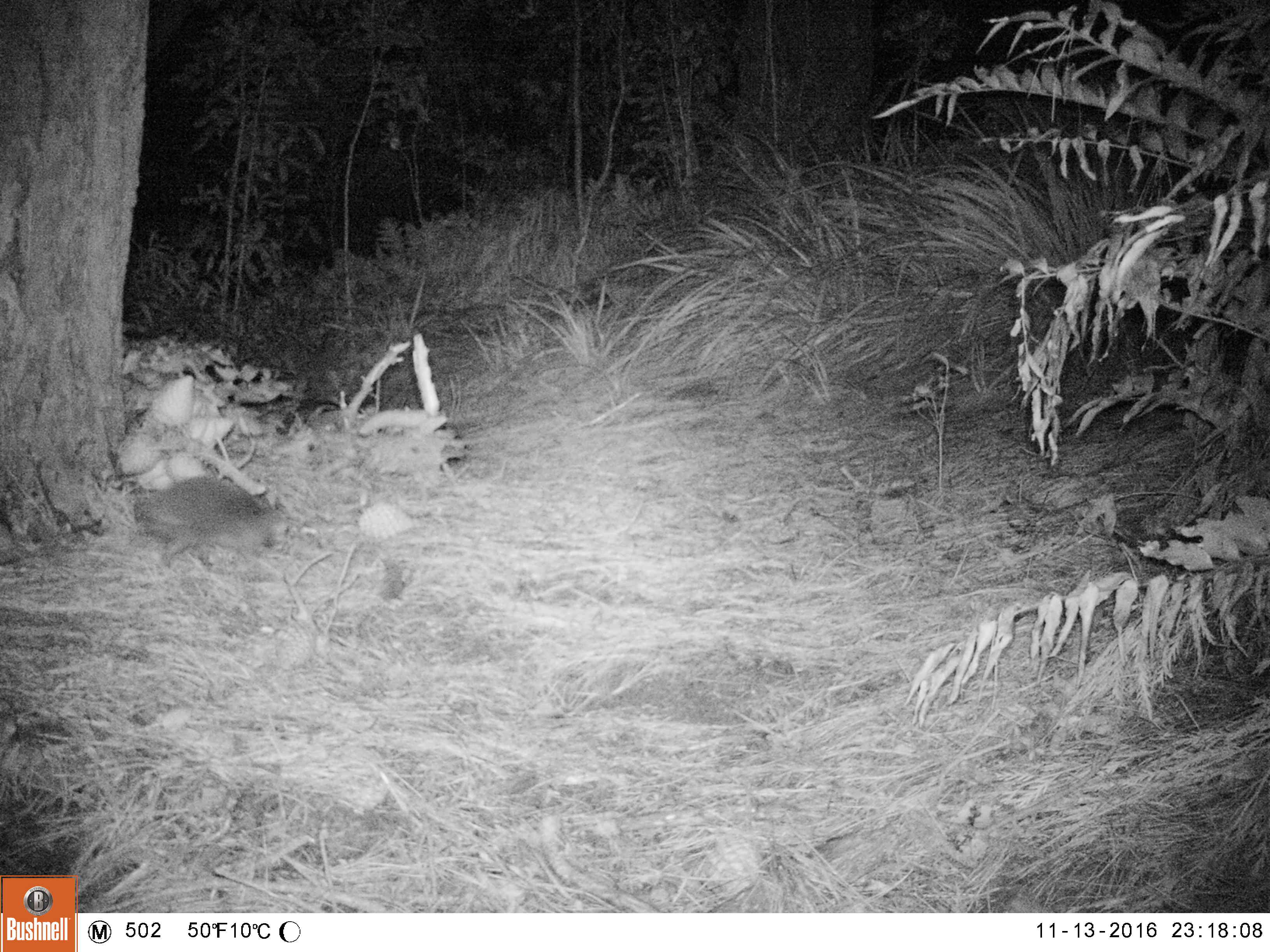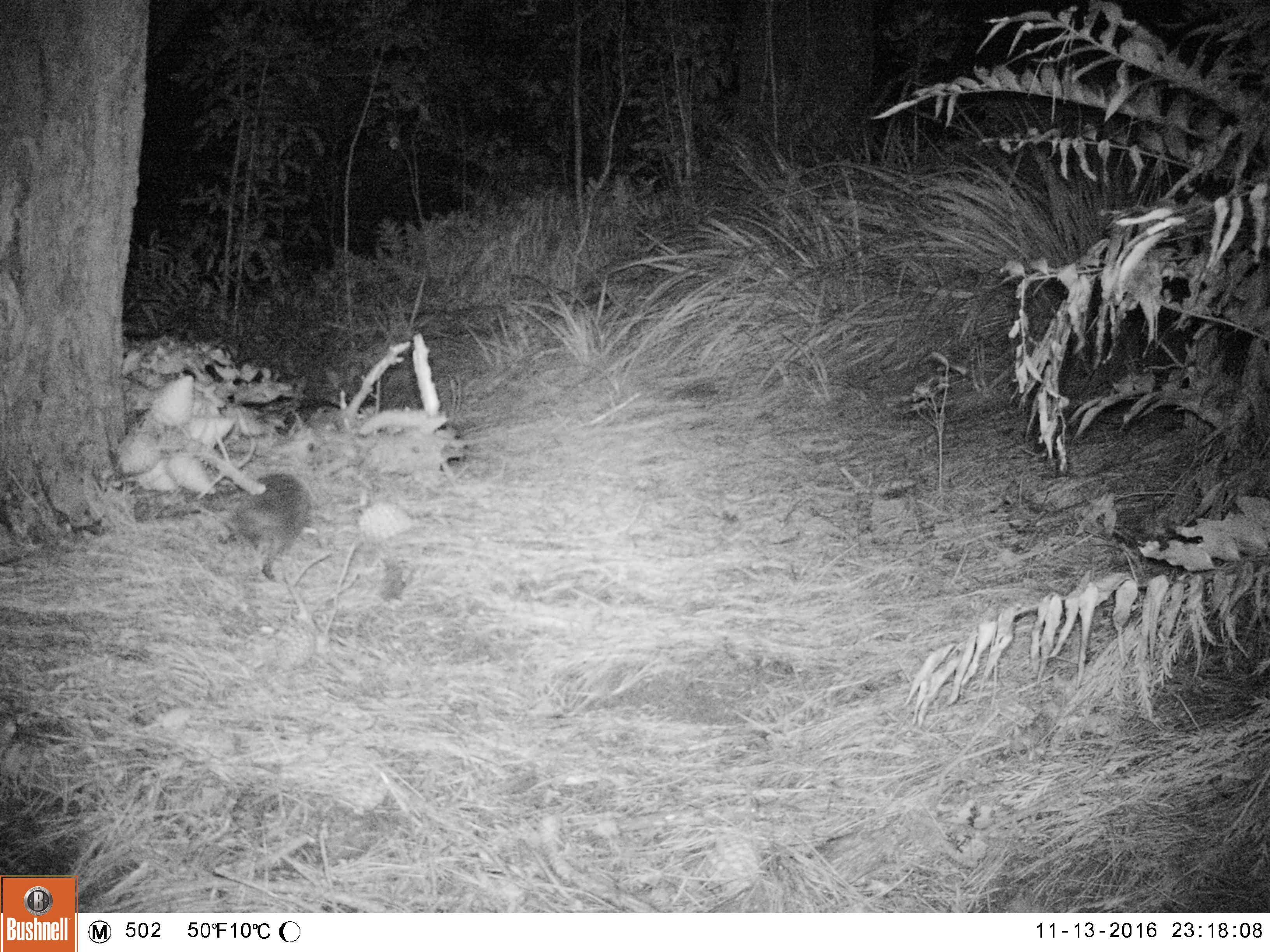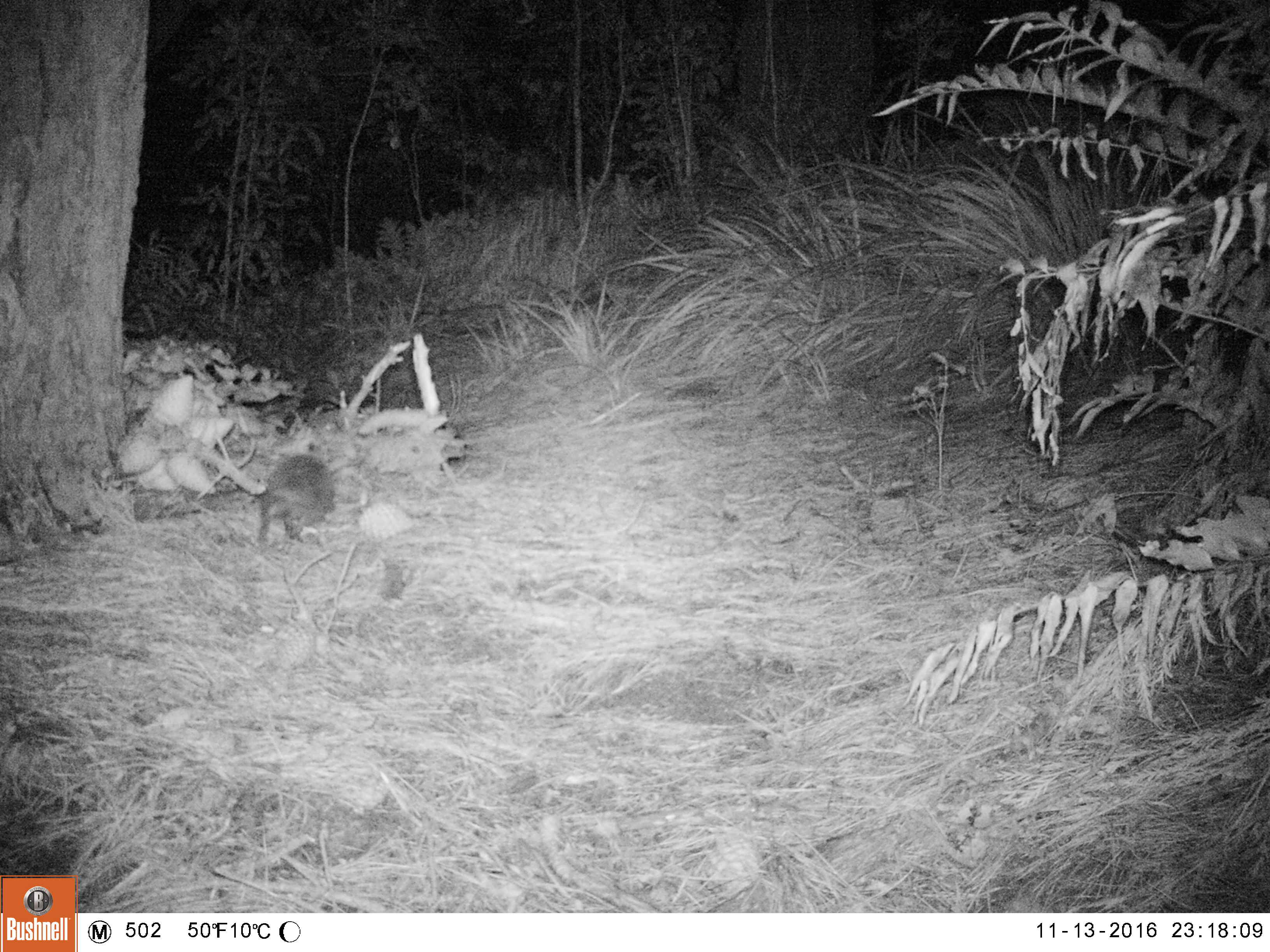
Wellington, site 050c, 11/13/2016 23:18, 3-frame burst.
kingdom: Animalia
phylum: Chordata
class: Mammalia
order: Eulipotyphla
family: Erinaceidae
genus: Erinaceus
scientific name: Erinaceus europaeus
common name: hedgehog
Hedgehog (Erinaceus europaeus).